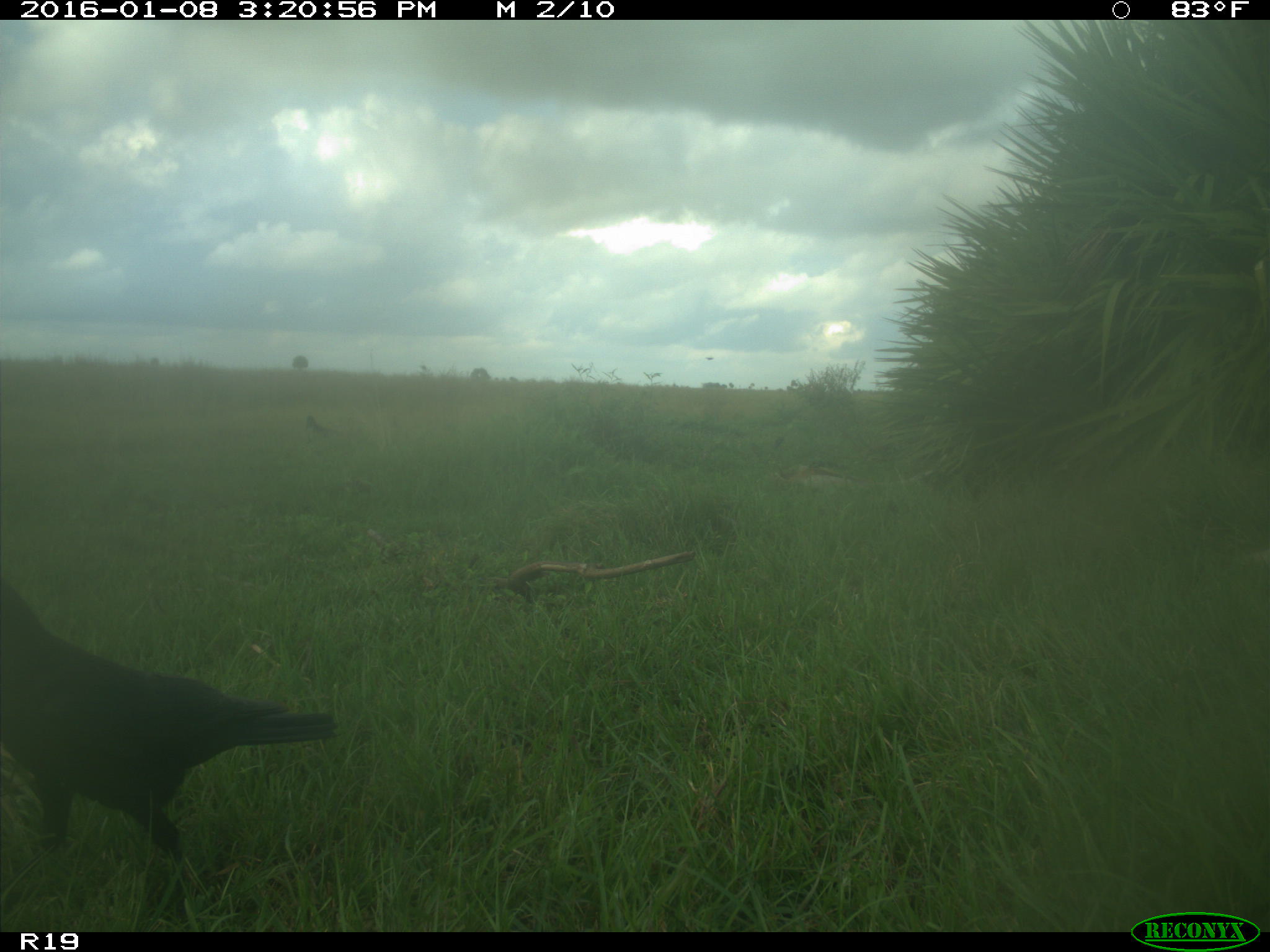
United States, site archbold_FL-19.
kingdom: Animalia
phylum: Chordata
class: Aves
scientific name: Aves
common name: birds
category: unidentified bird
Unidentified bird (birds) (Aves).